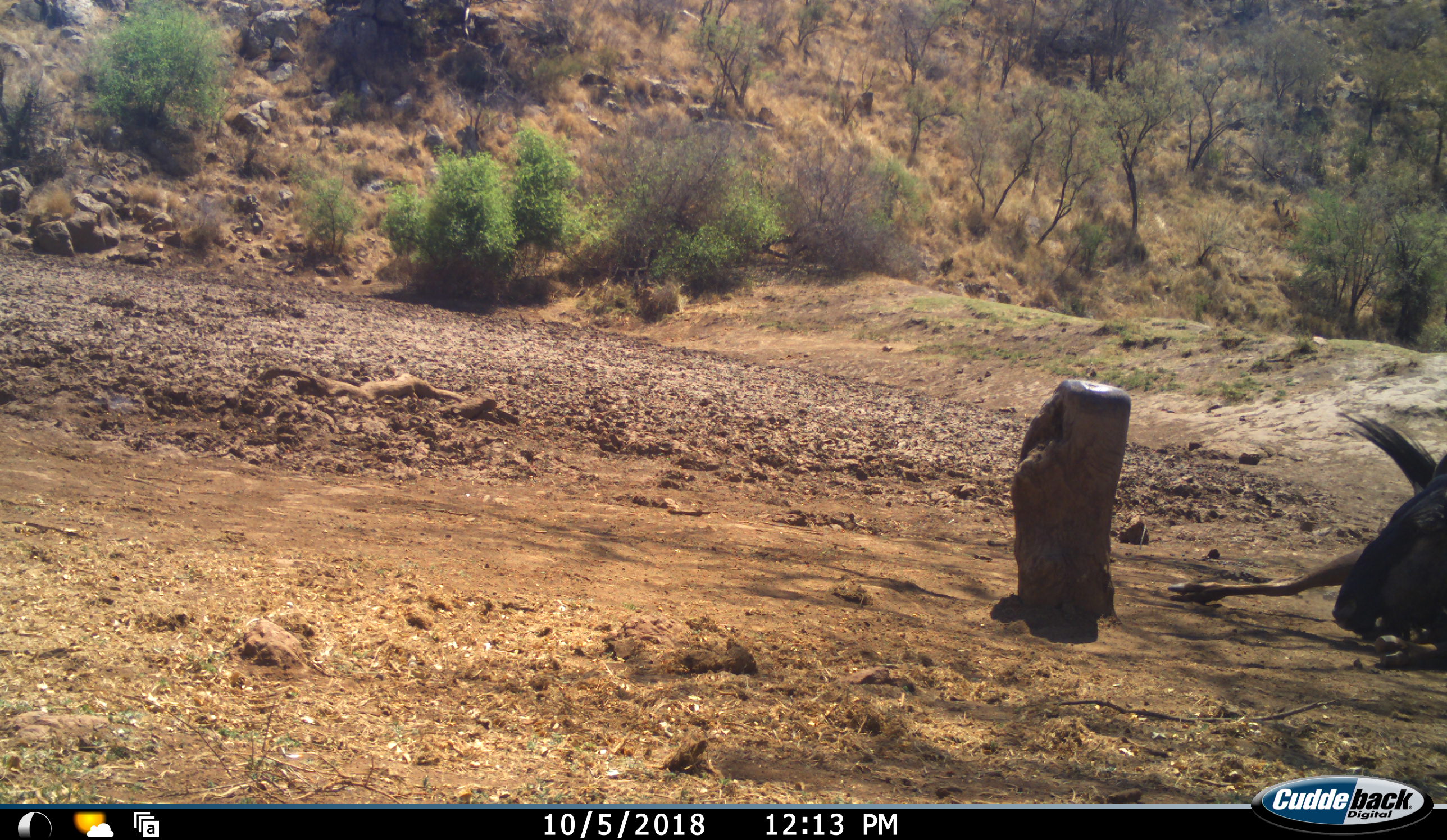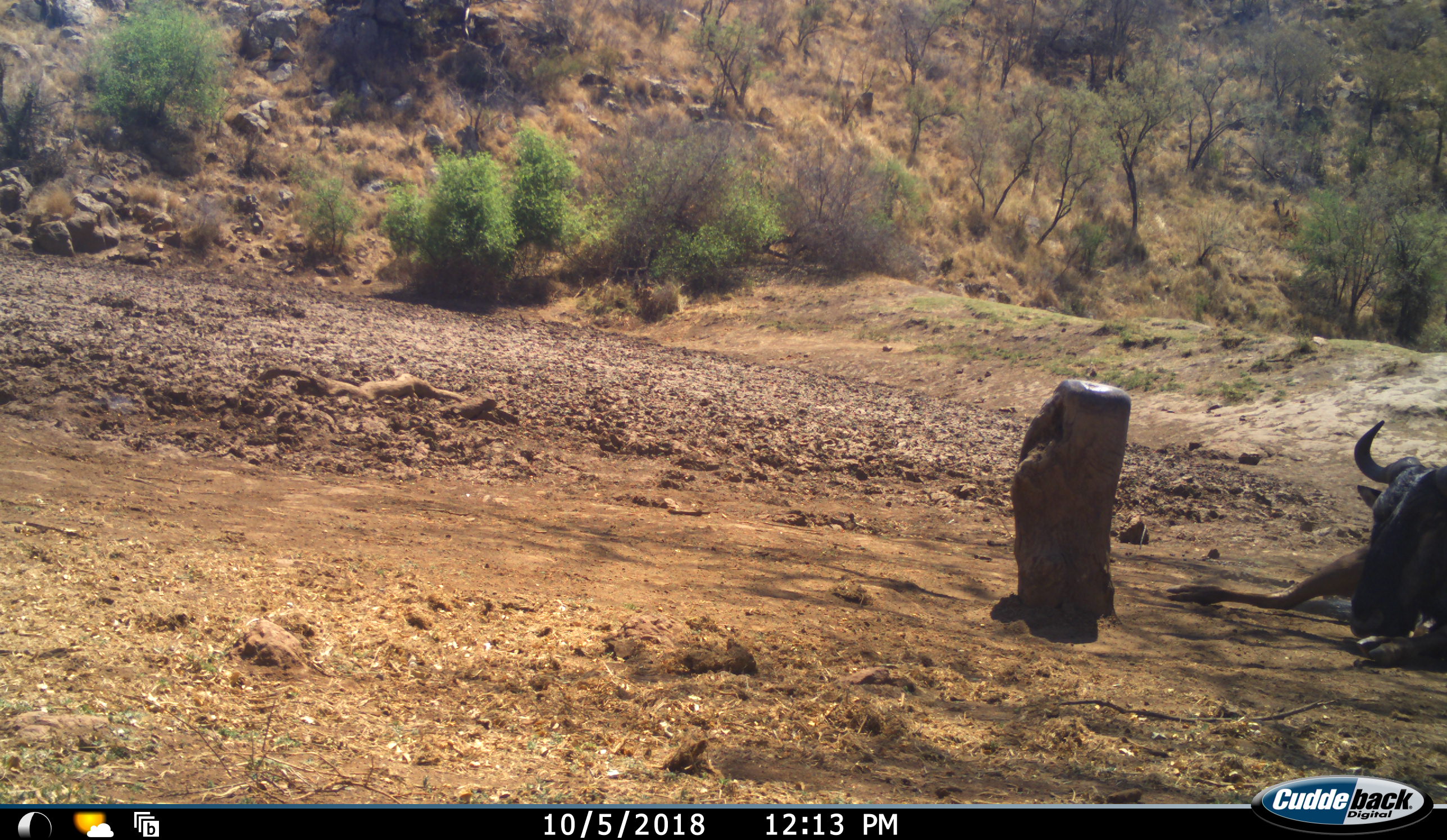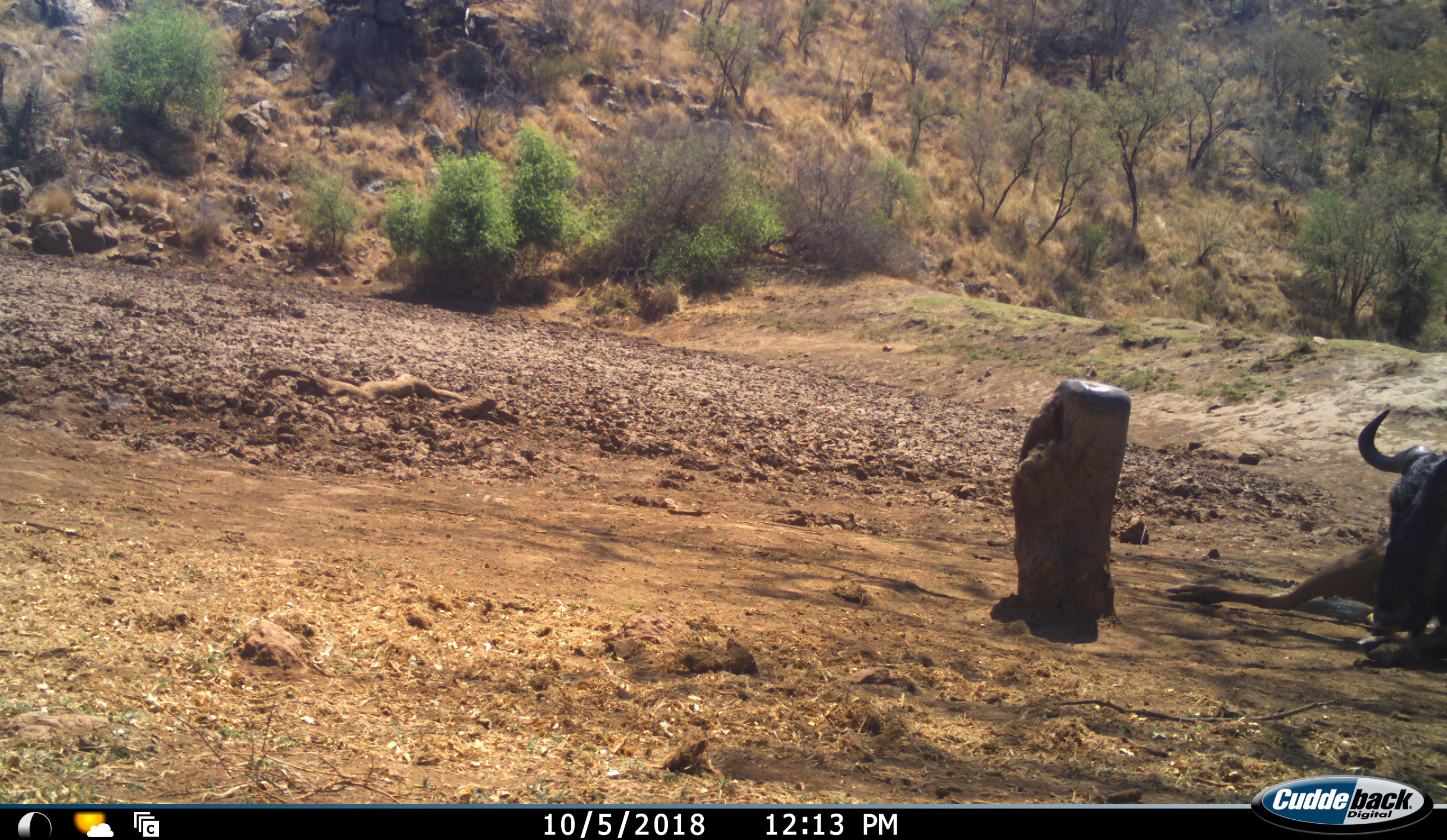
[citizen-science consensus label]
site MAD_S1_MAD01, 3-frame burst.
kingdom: Animalia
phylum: Chordata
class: Mammalia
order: Artiodactyla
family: Bovidae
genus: Connochaetes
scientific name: Connochaetes taurinus taurinus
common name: blue wildebeest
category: wildebeestblue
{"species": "wildebeestblue (blue wildebeest) (Connochaetes taurinus taurinus)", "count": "1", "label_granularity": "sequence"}